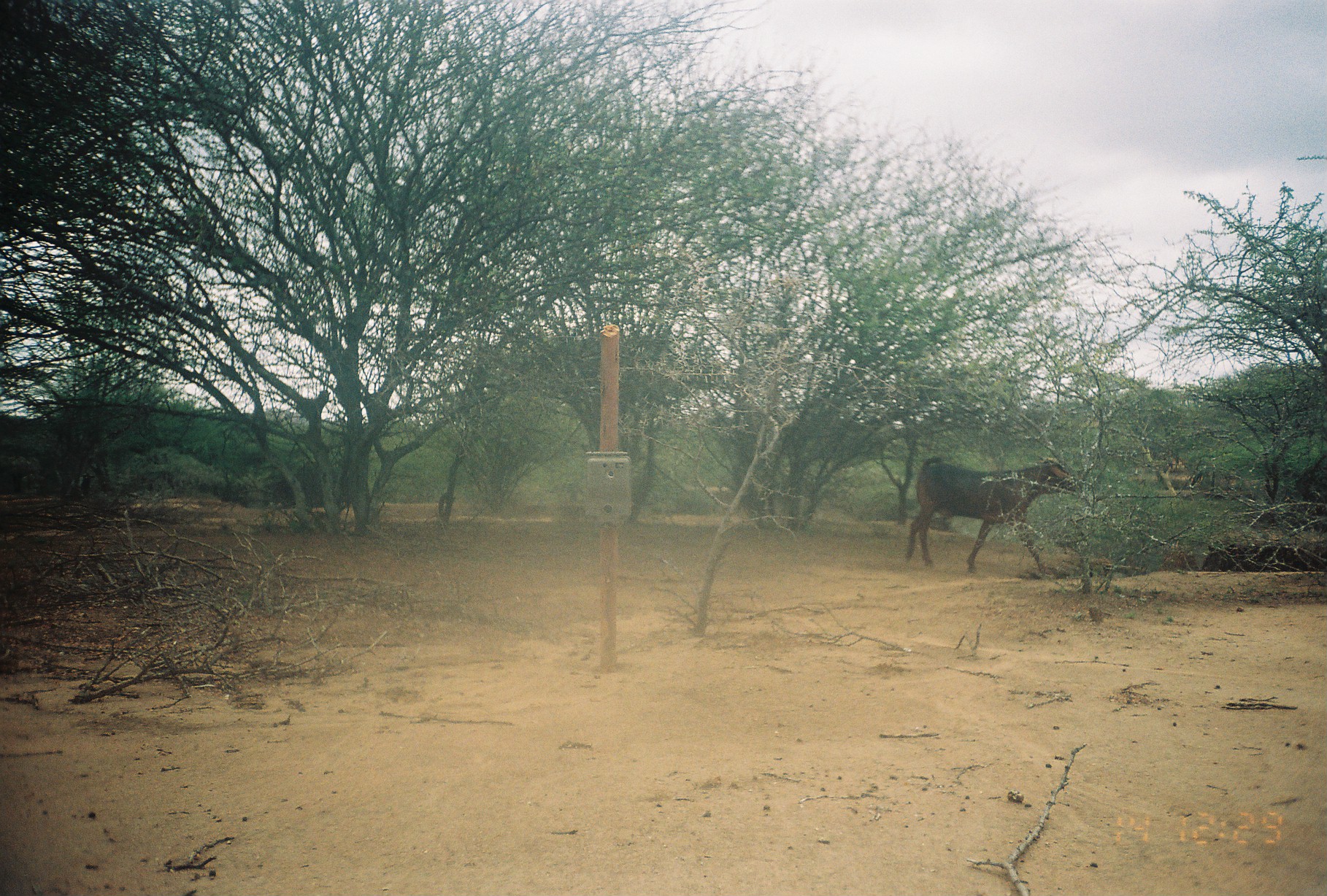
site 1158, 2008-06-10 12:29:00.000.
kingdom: Animalia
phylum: Chordata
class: Mammalia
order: Artiodactyla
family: Bovidae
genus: Capra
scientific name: Capra aegagrus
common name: wild goat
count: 1